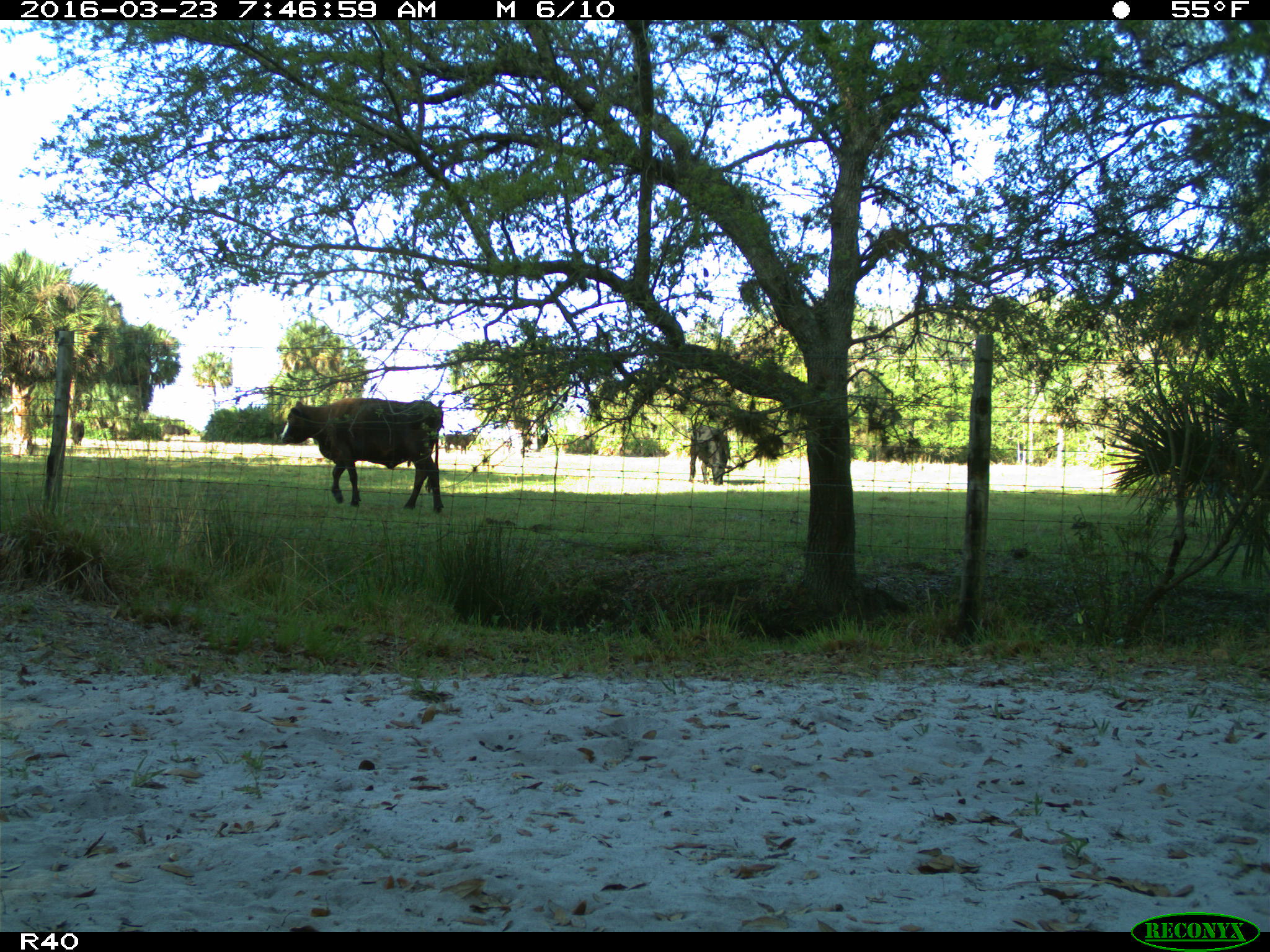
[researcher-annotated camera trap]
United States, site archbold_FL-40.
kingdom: Animalia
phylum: Chordata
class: Mammalia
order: Artiodactyla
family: Bovidae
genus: Bos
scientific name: Bos taurus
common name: domestic cow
Bos taurus (domestic cow).